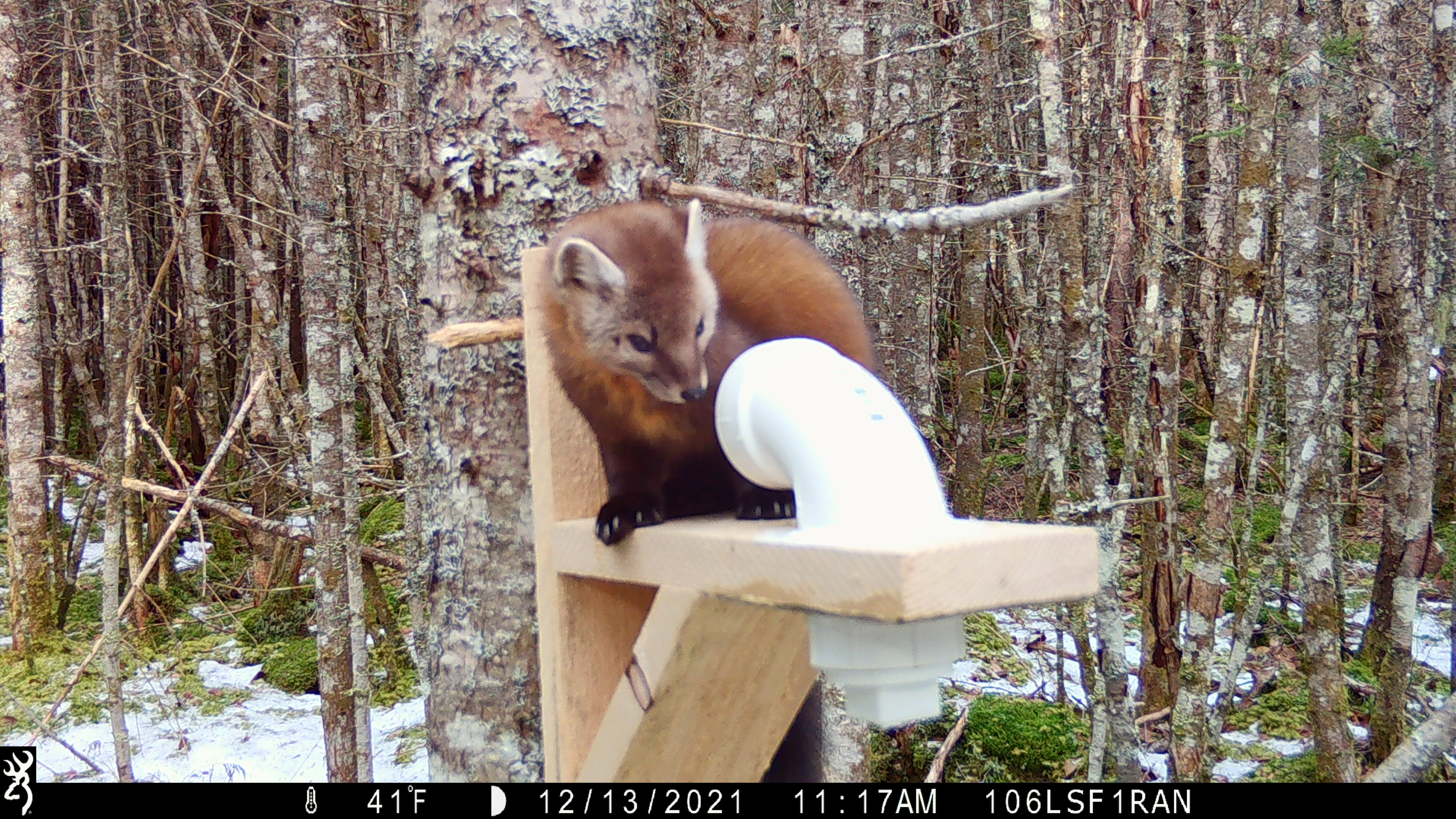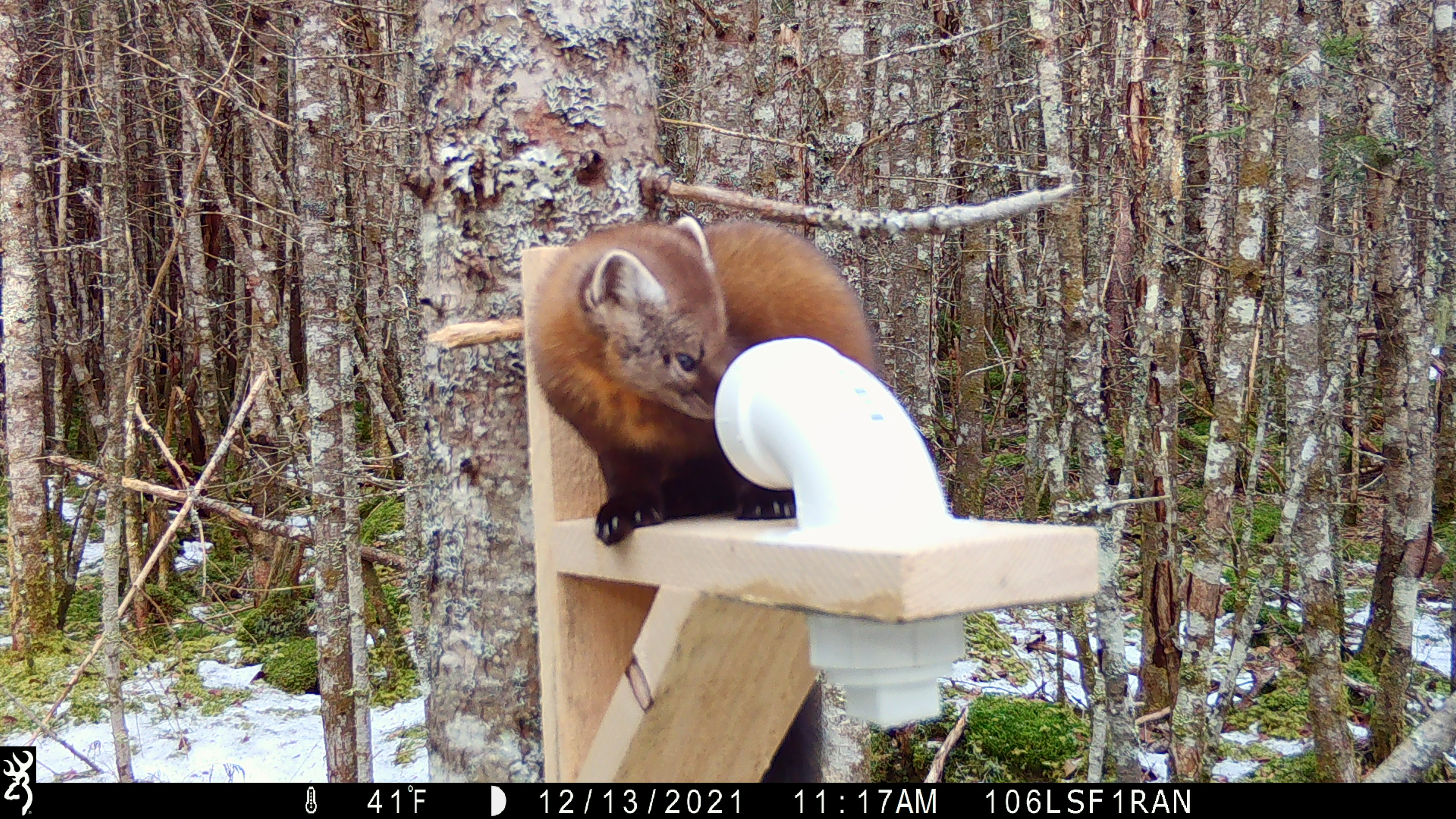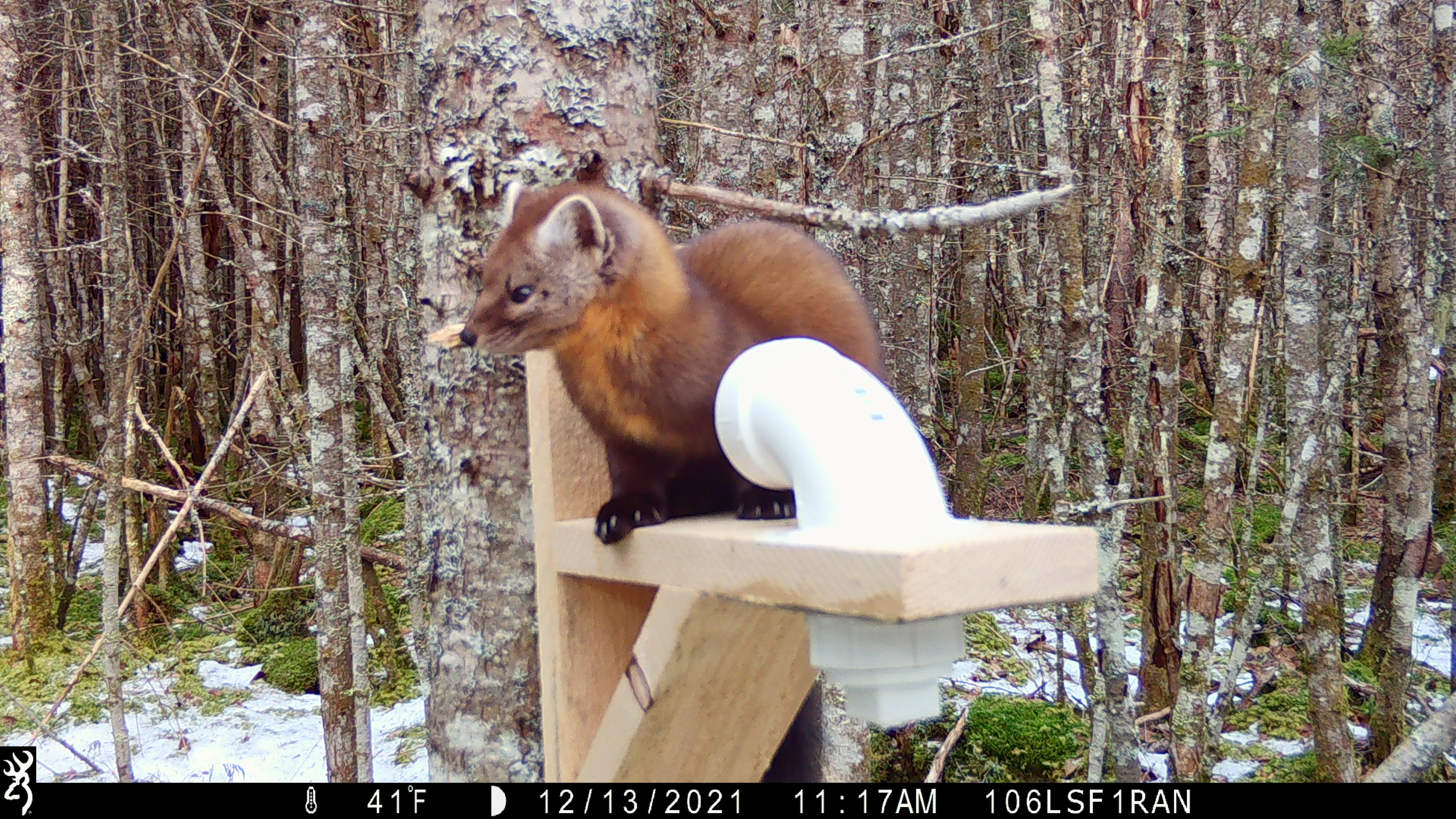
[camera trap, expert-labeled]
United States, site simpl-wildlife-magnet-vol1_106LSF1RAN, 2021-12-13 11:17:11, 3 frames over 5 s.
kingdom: Animalia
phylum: Chordata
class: Mammalia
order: Carnivora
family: Mustelidae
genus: Martes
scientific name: Martes americana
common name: american marten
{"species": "american marten (Martes americana)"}